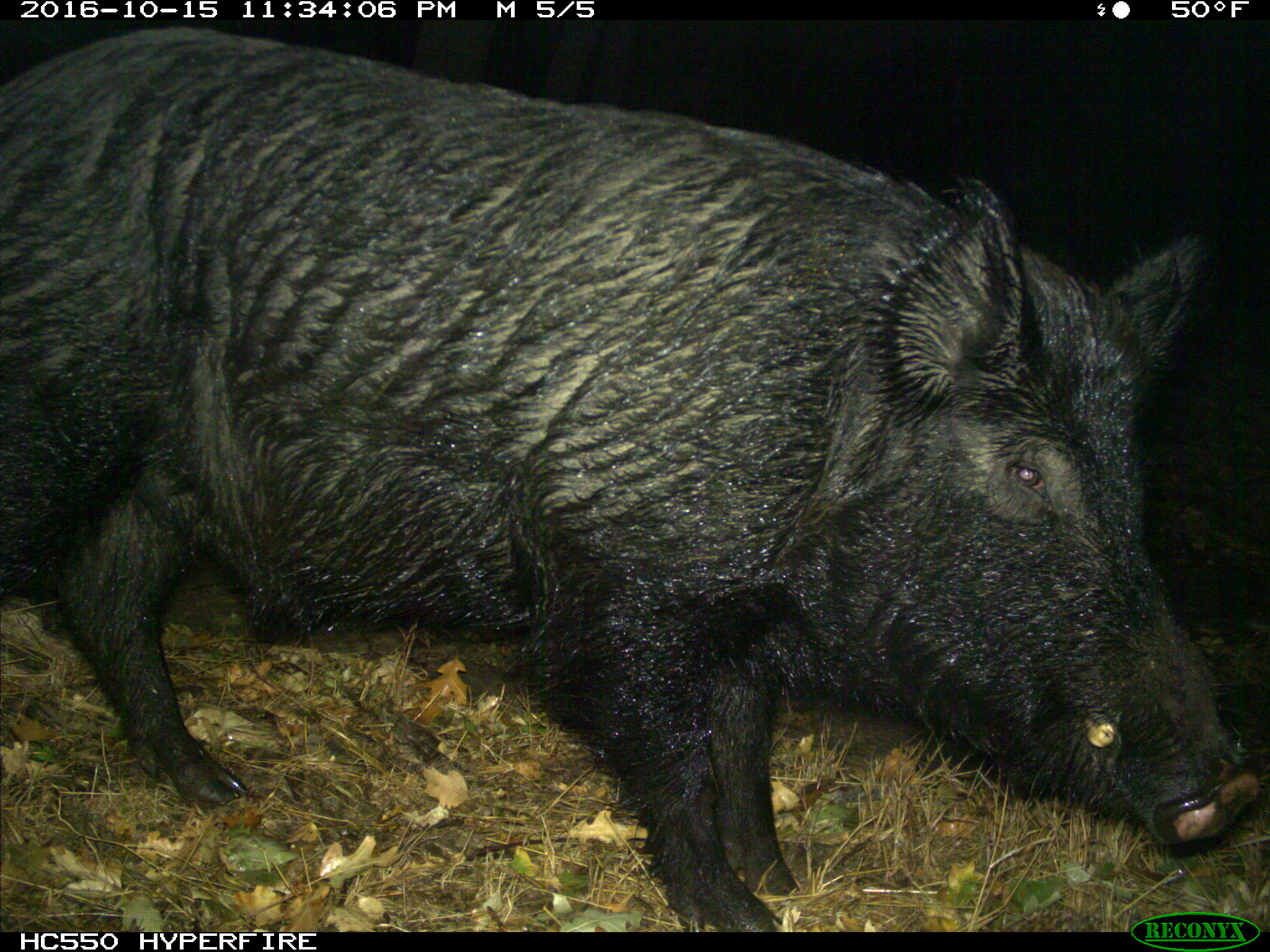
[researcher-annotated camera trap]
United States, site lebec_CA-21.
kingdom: Animalia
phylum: Chordata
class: Mammalia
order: Artiodactyla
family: Suidae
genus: Sus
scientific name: Sus scrofa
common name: wild boar